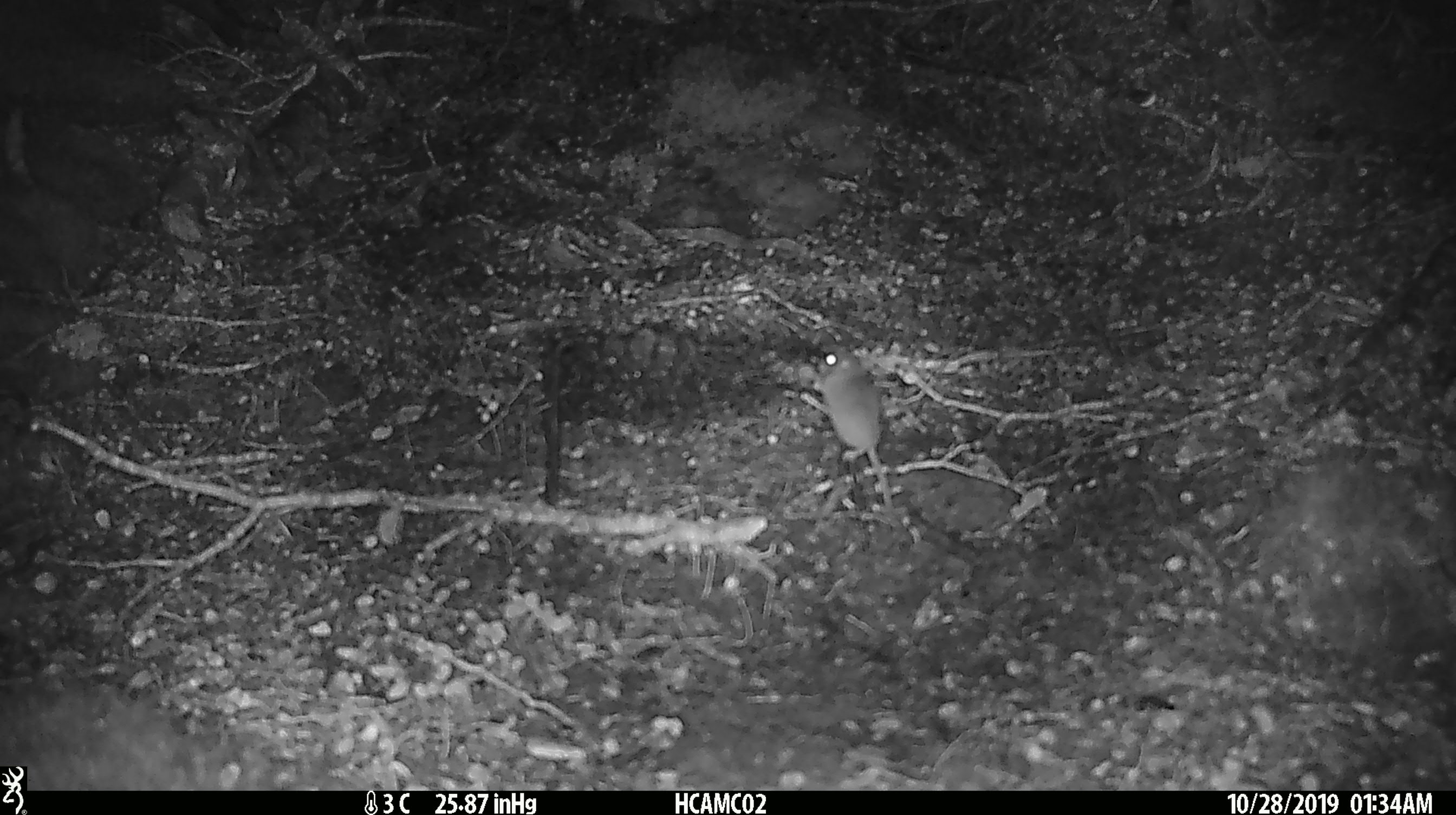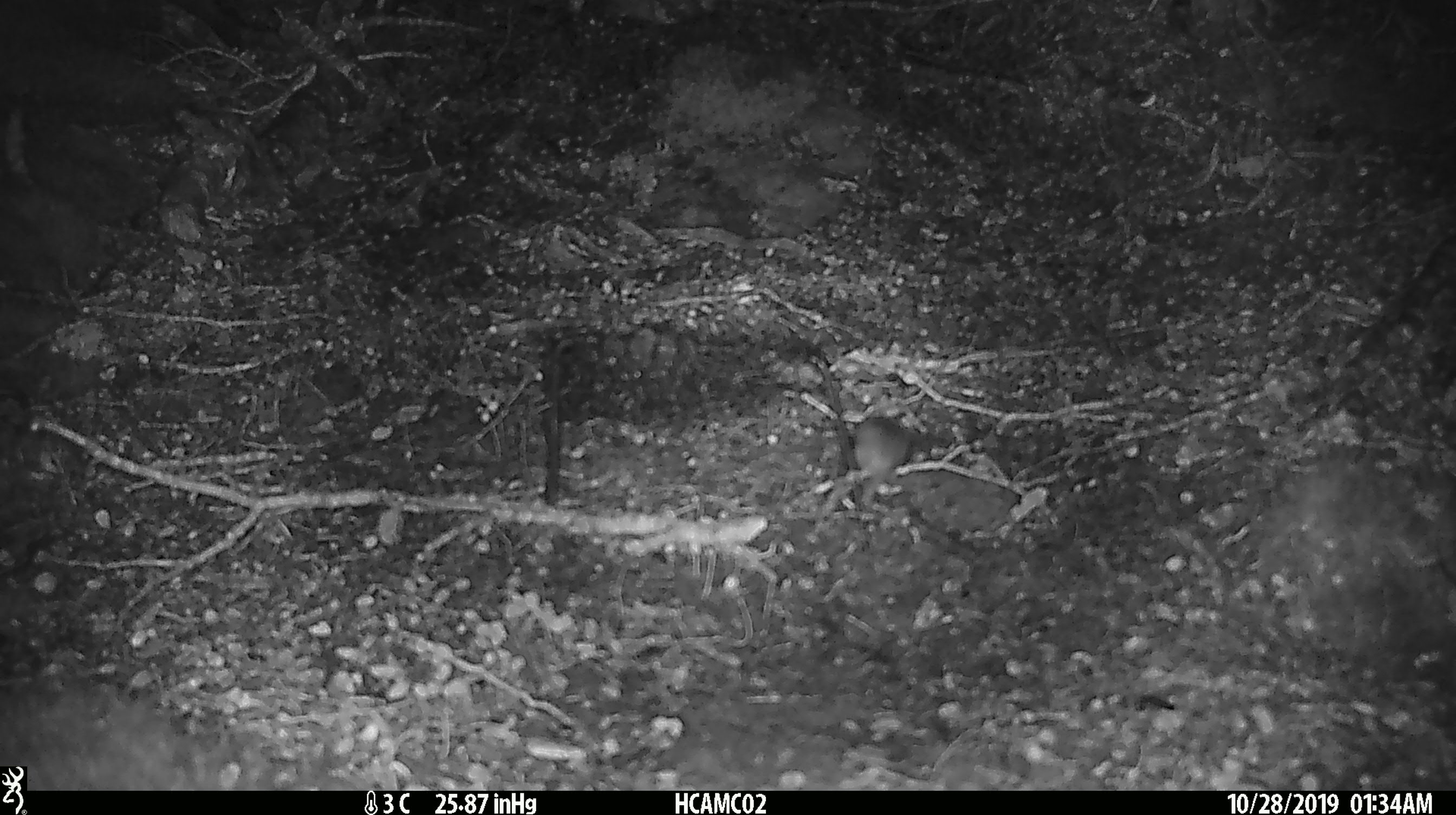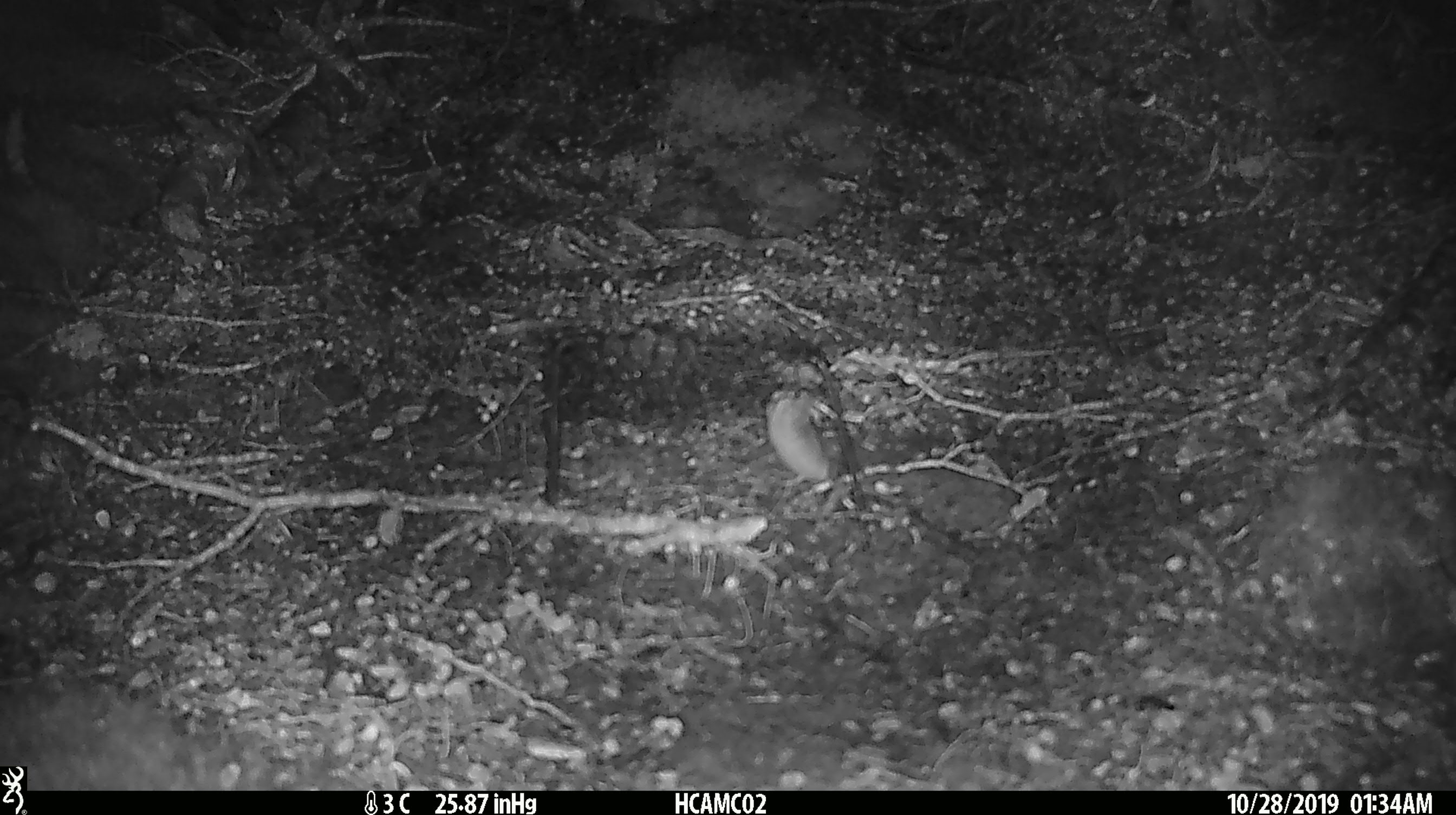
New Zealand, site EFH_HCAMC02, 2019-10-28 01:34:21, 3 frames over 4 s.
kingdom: Animalia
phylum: Chordata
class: Mammalia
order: Rodentia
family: Muridae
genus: Mus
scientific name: Mus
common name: mouse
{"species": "mouse (Mus)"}